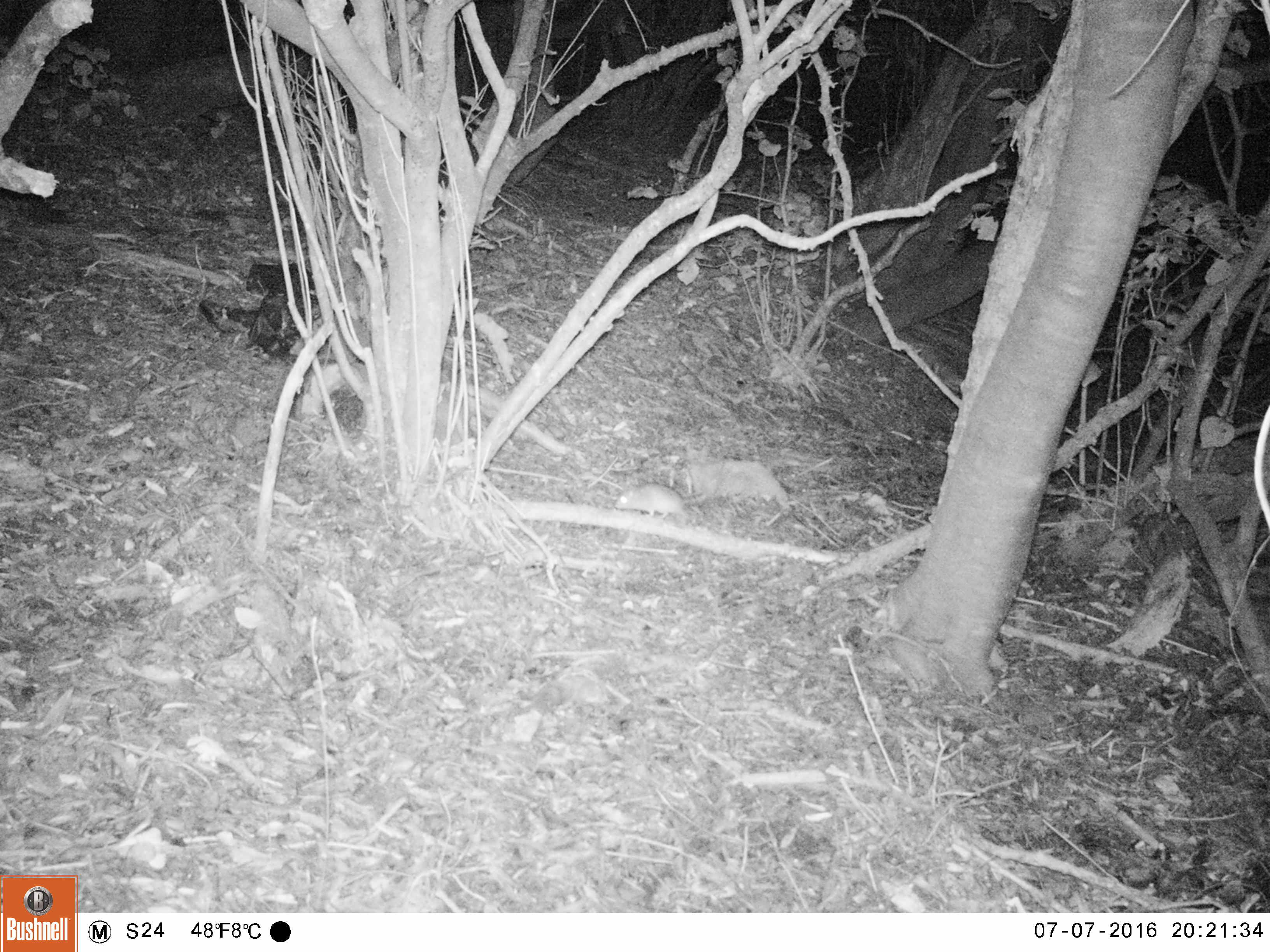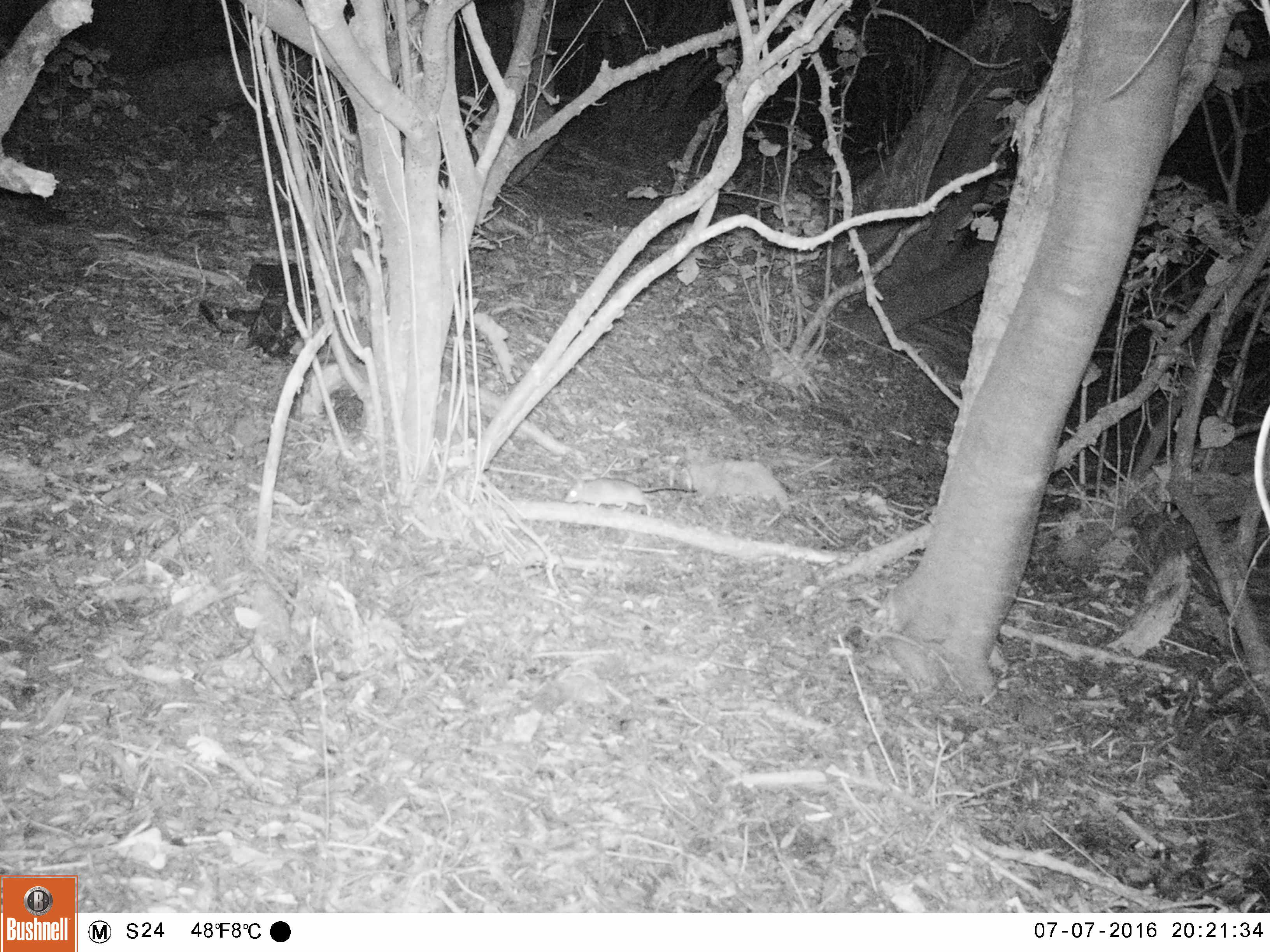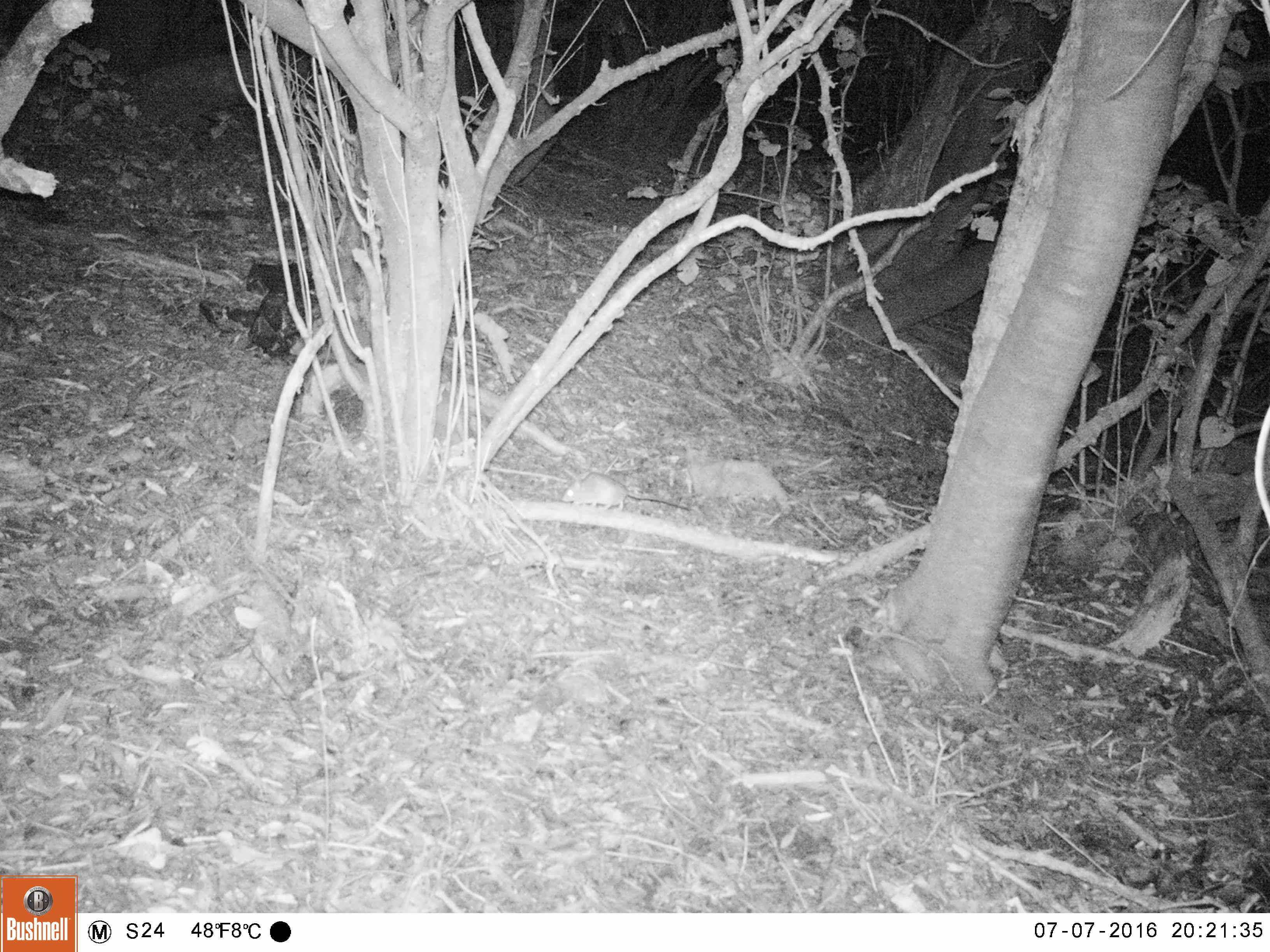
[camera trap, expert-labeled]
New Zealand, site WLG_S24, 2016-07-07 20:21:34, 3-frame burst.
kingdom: Animalia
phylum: Chordata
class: Mammalia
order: Rodentia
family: Muridae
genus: Rattus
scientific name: Rattus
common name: rat